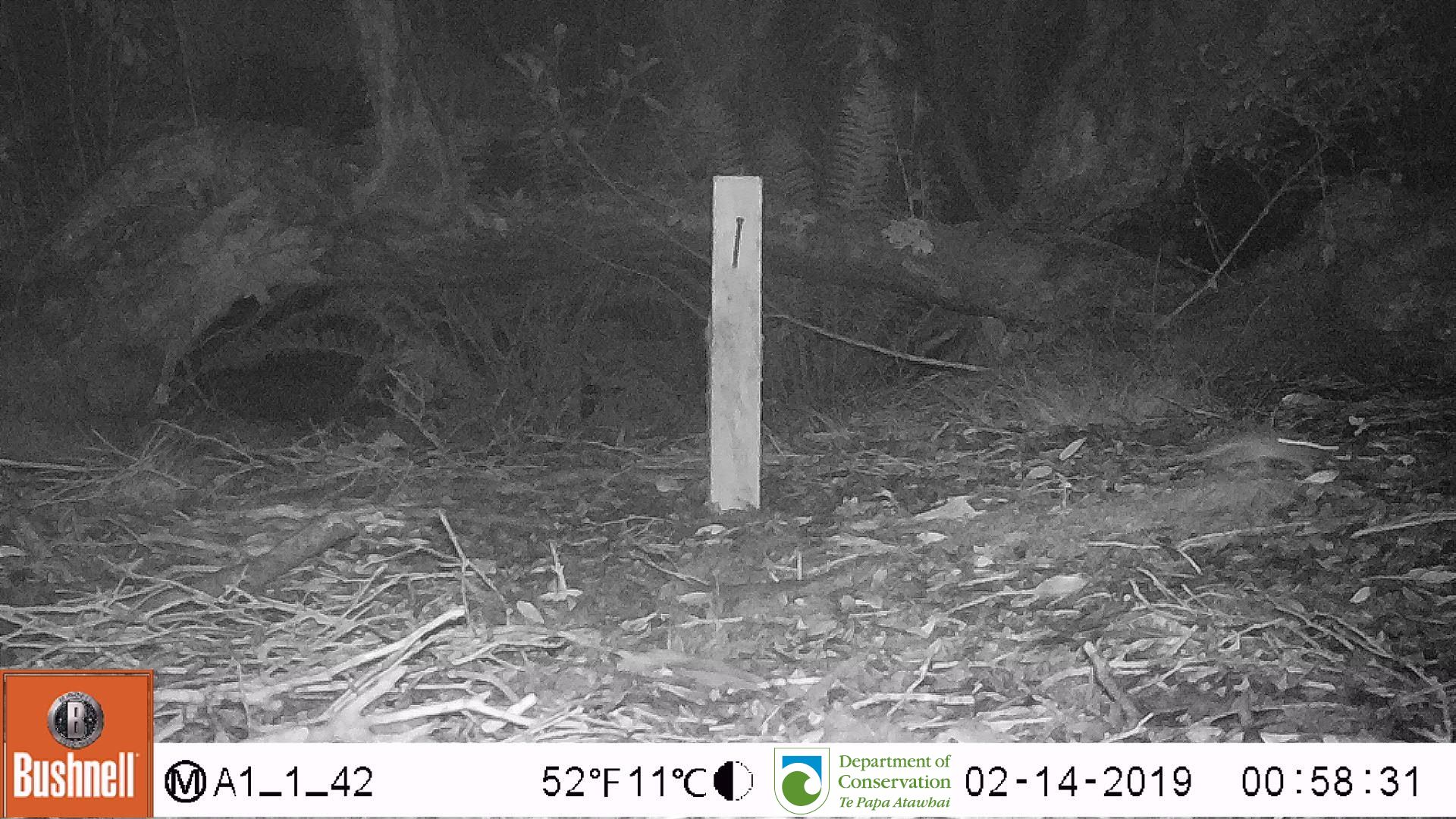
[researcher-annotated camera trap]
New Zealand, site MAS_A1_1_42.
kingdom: Animalia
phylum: Chordata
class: Mammalia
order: Rodentia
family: Muridae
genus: Mus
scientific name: Mus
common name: mouse